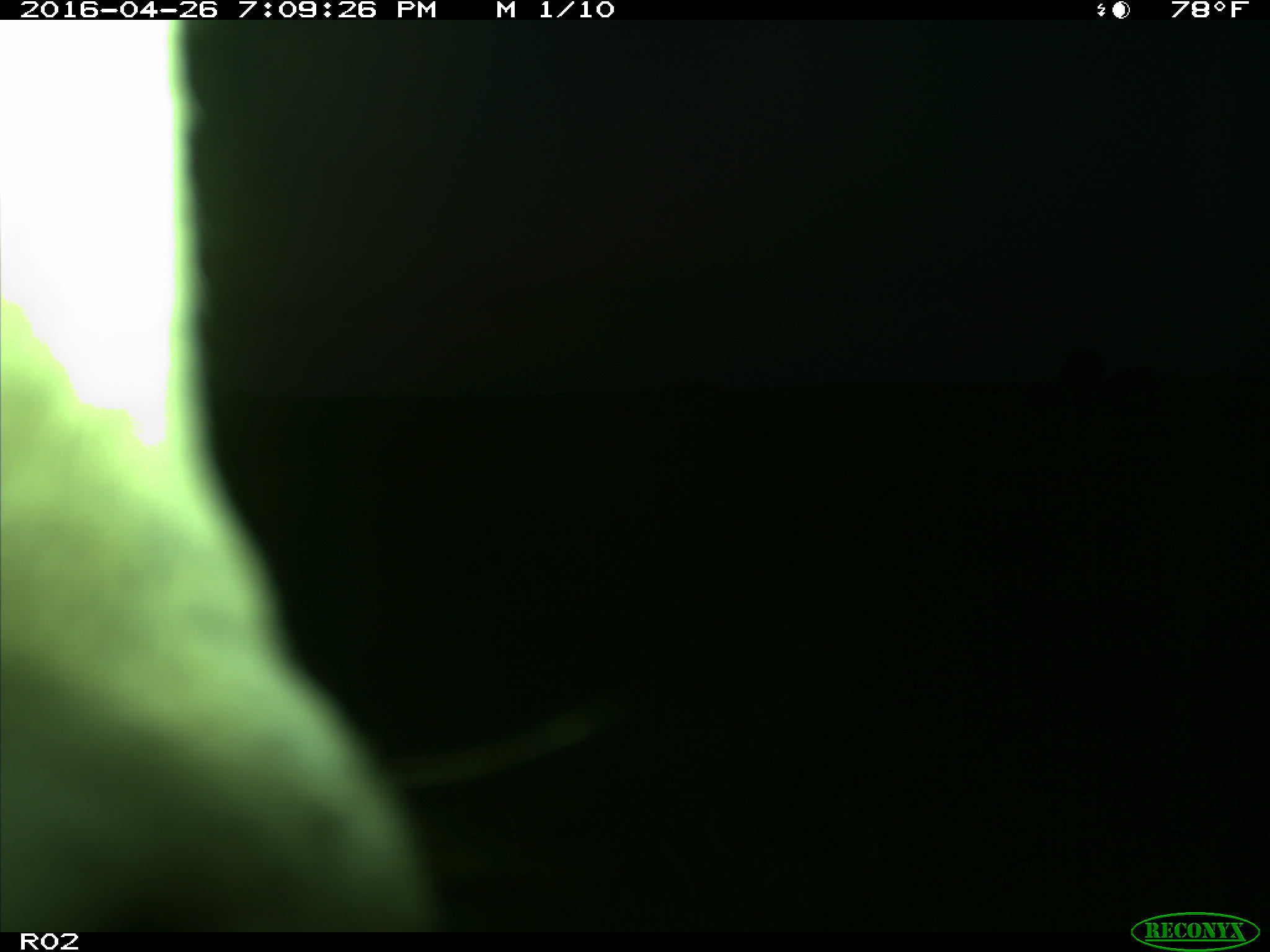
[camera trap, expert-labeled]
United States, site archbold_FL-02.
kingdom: Animalia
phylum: Chordata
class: Mammalia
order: Artiodactyla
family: Bovidae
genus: Bos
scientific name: Bos taurus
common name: domestic cow